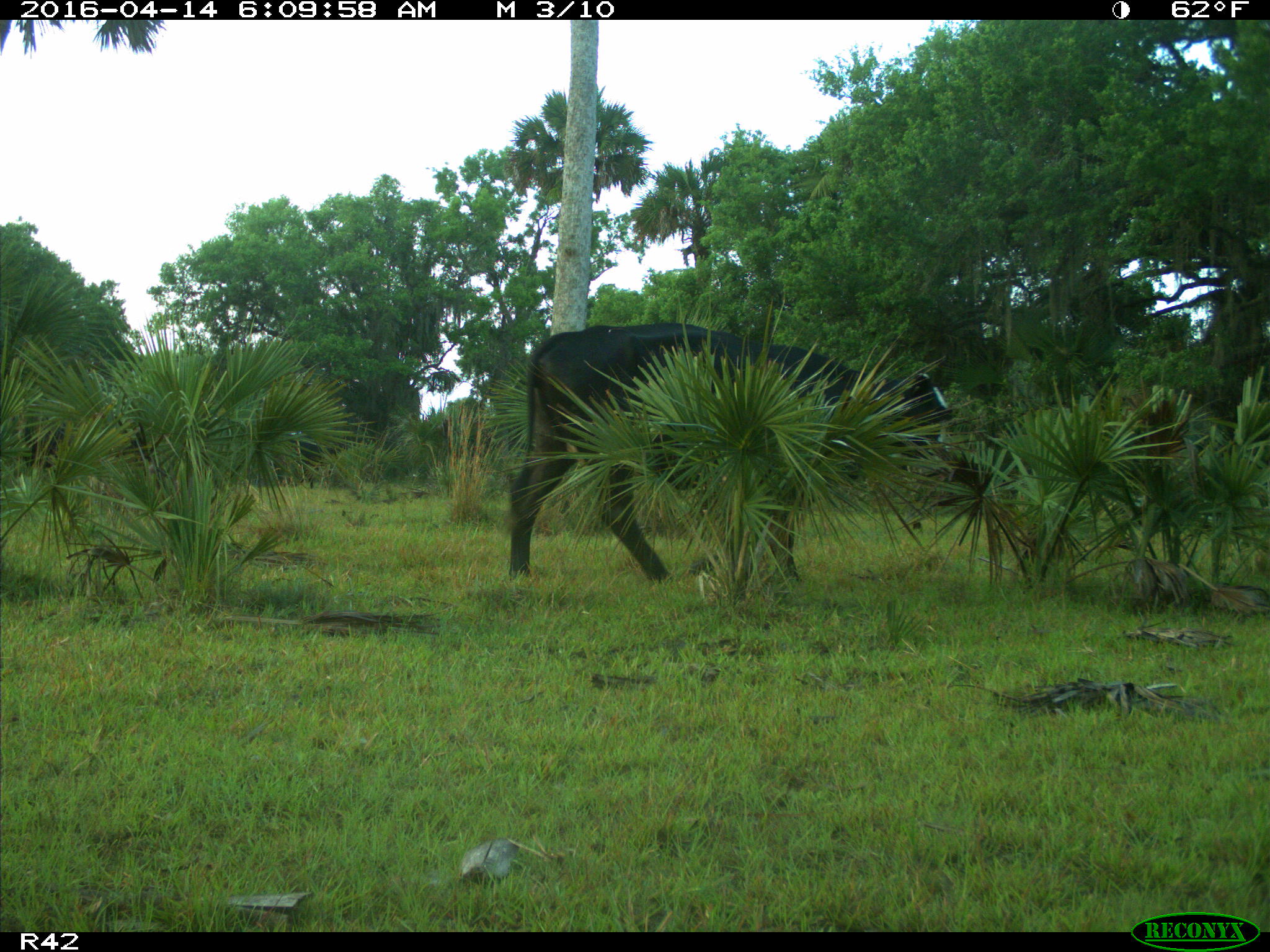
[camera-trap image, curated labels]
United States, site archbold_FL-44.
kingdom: Animalia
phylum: Chordata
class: Mammalia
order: Artiodactyla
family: Bovidae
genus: Bos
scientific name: Bos taurus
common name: domestic cow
Bos taurus (domestic cow).